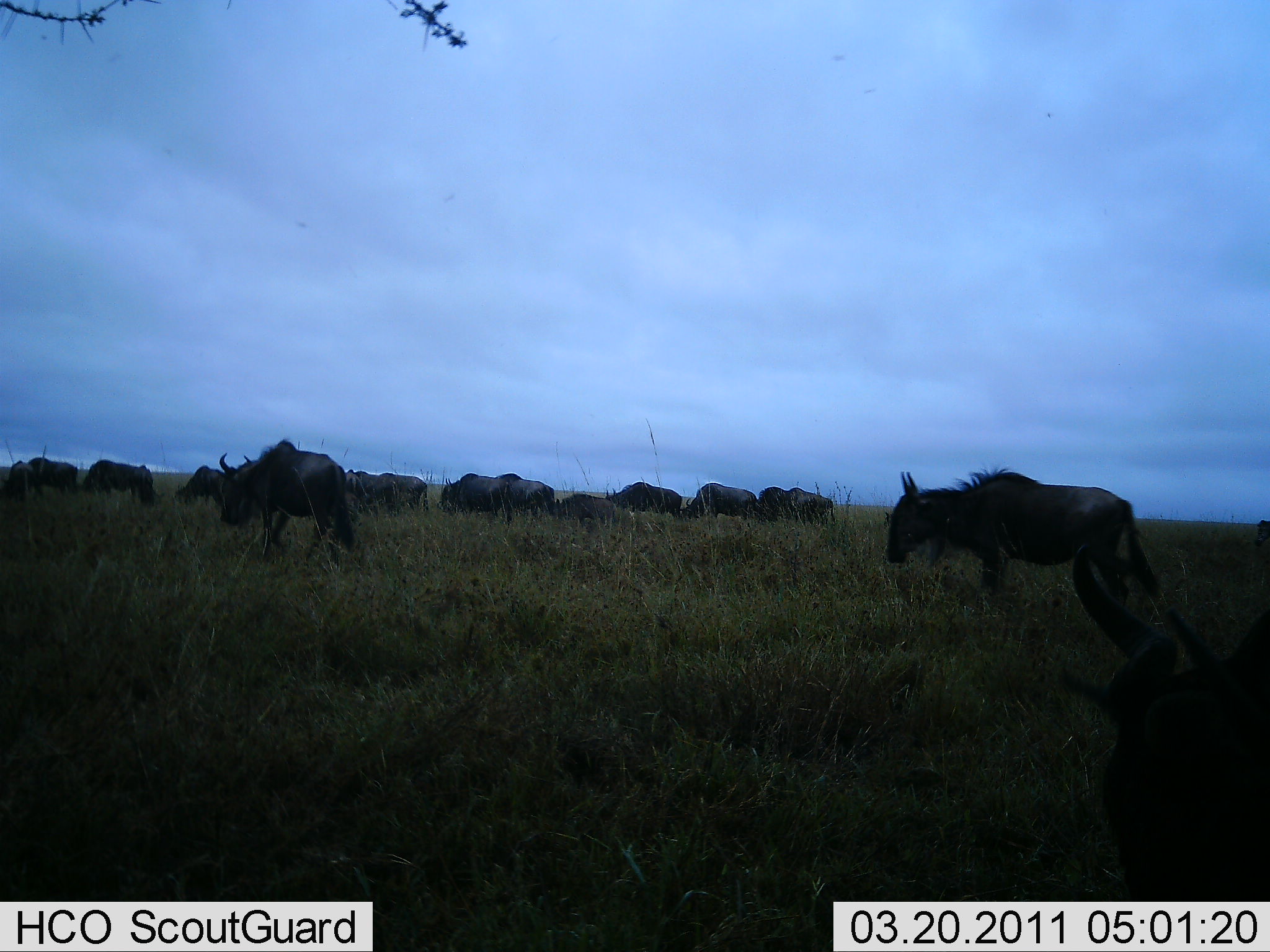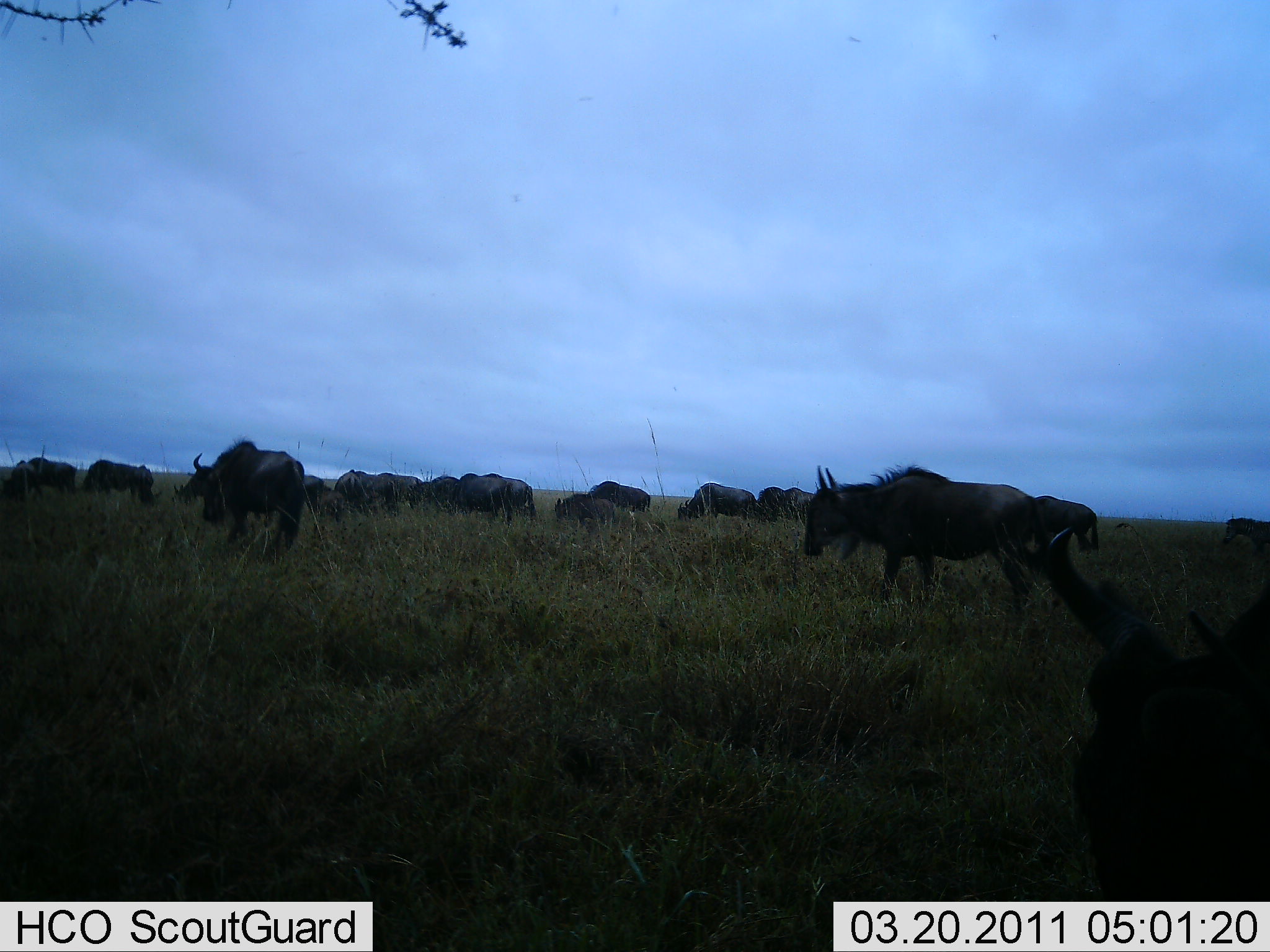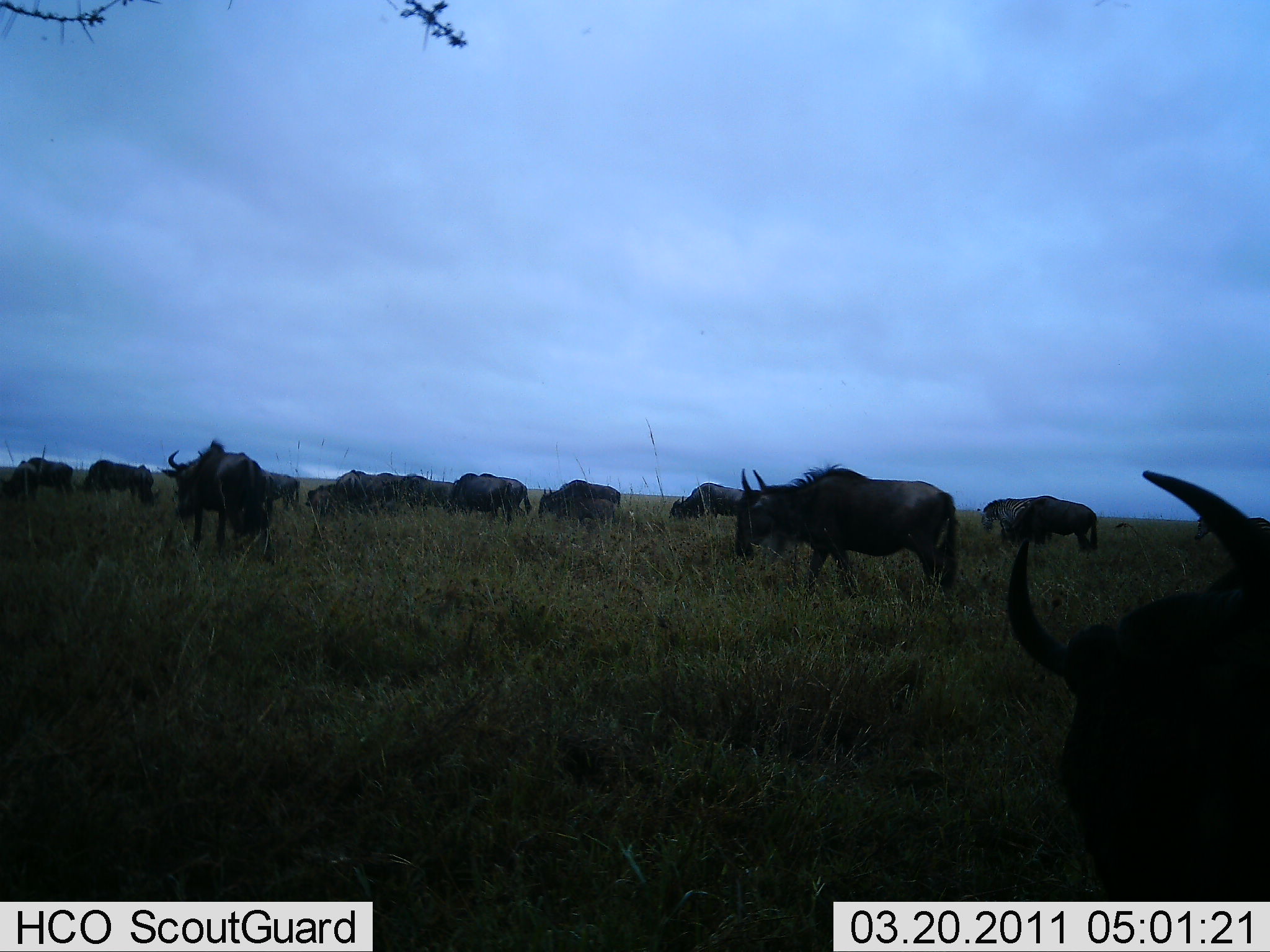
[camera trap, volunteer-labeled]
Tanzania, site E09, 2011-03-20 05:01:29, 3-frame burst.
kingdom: Animalia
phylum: Chordata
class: Mammalia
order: Artiodactyla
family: Bovidae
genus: Connochaetes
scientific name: Connochaetes taurinus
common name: blue wildebeest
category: wildebeest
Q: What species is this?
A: Wildebeest (blue wildebeest) (Connochaetes taurinus).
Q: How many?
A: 11-50.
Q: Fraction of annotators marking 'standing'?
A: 20%.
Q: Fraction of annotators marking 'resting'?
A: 0%.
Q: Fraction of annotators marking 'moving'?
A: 90%.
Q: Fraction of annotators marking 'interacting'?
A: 0%.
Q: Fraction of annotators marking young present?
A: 0%.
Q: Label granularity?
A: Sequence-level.